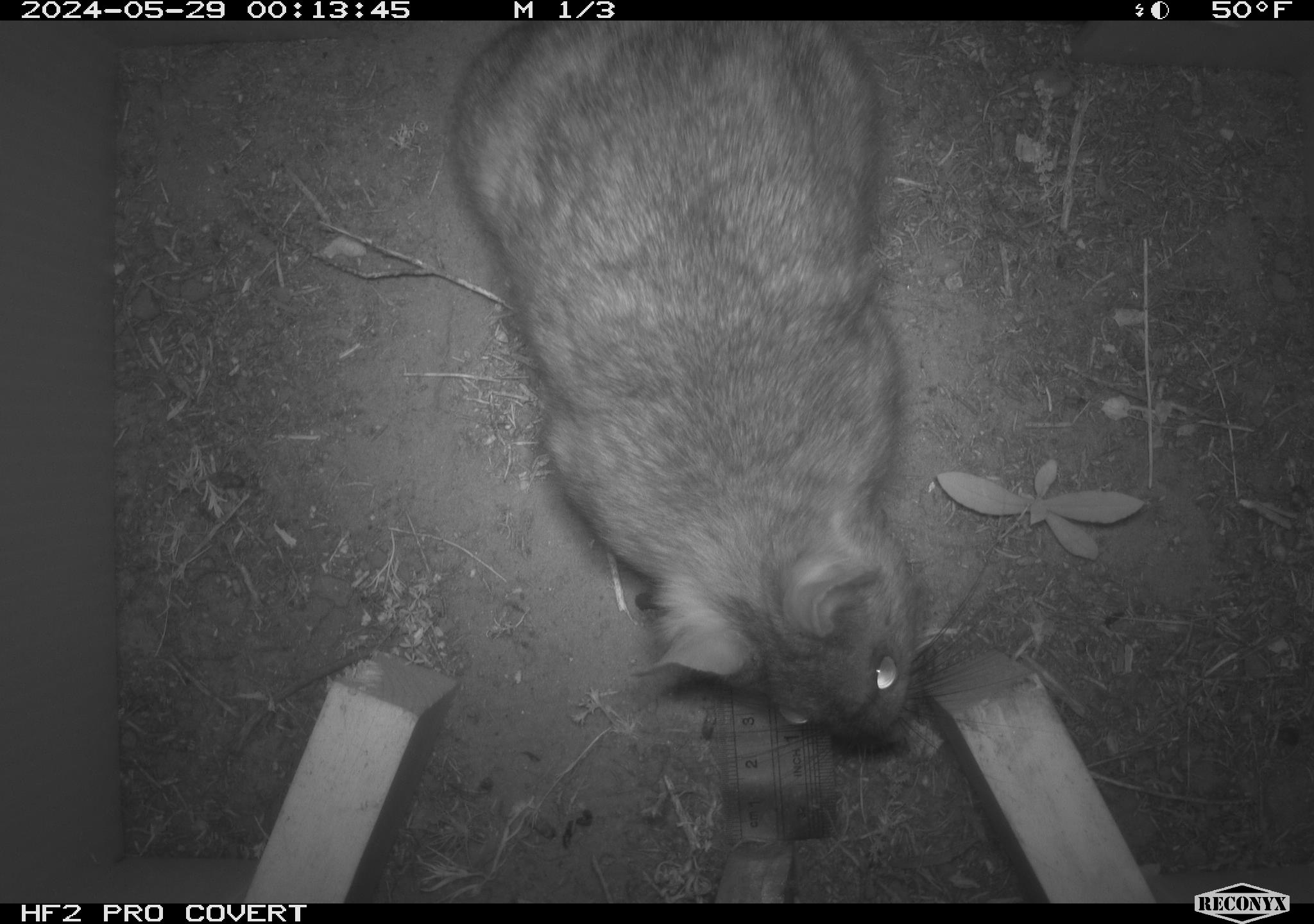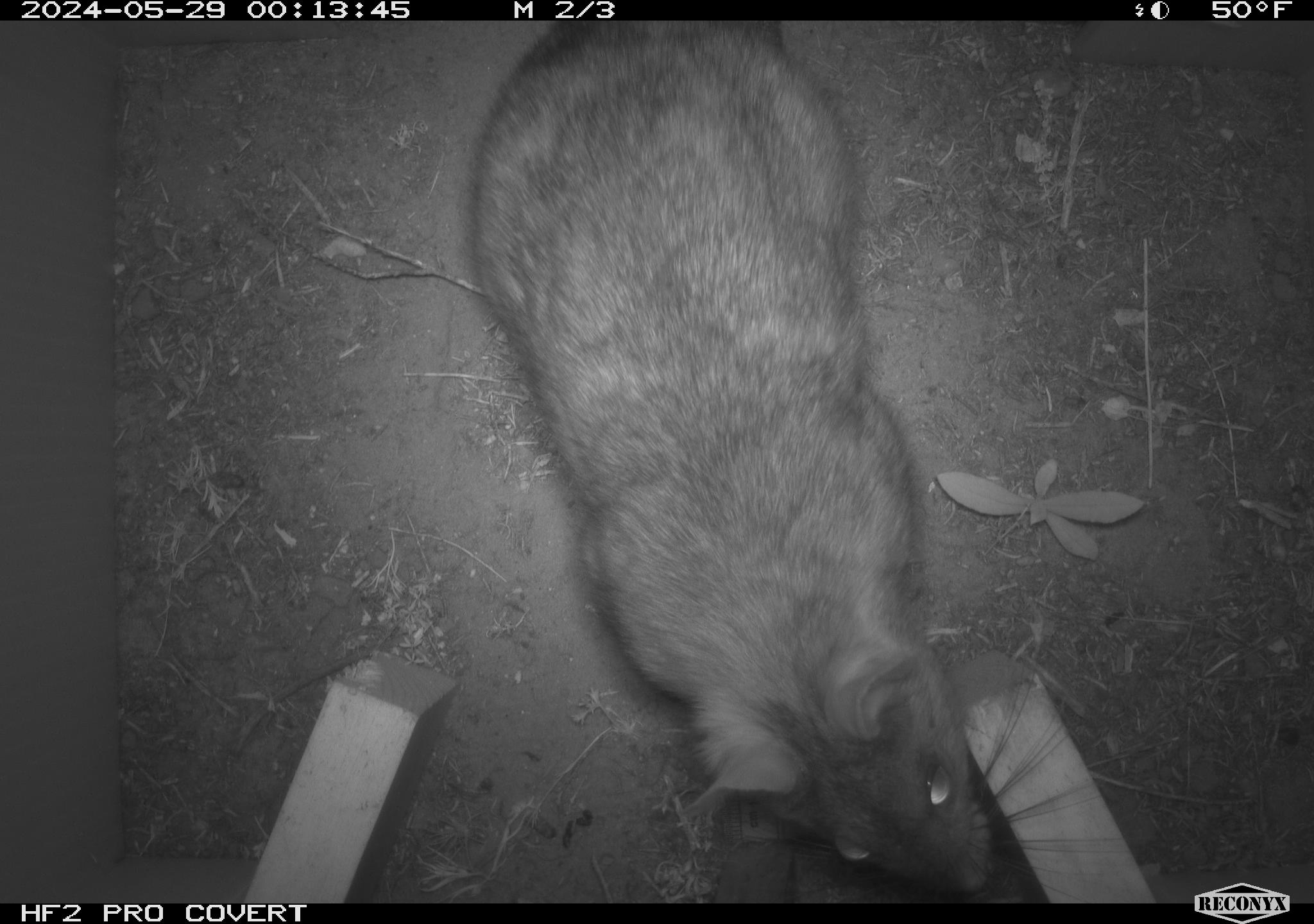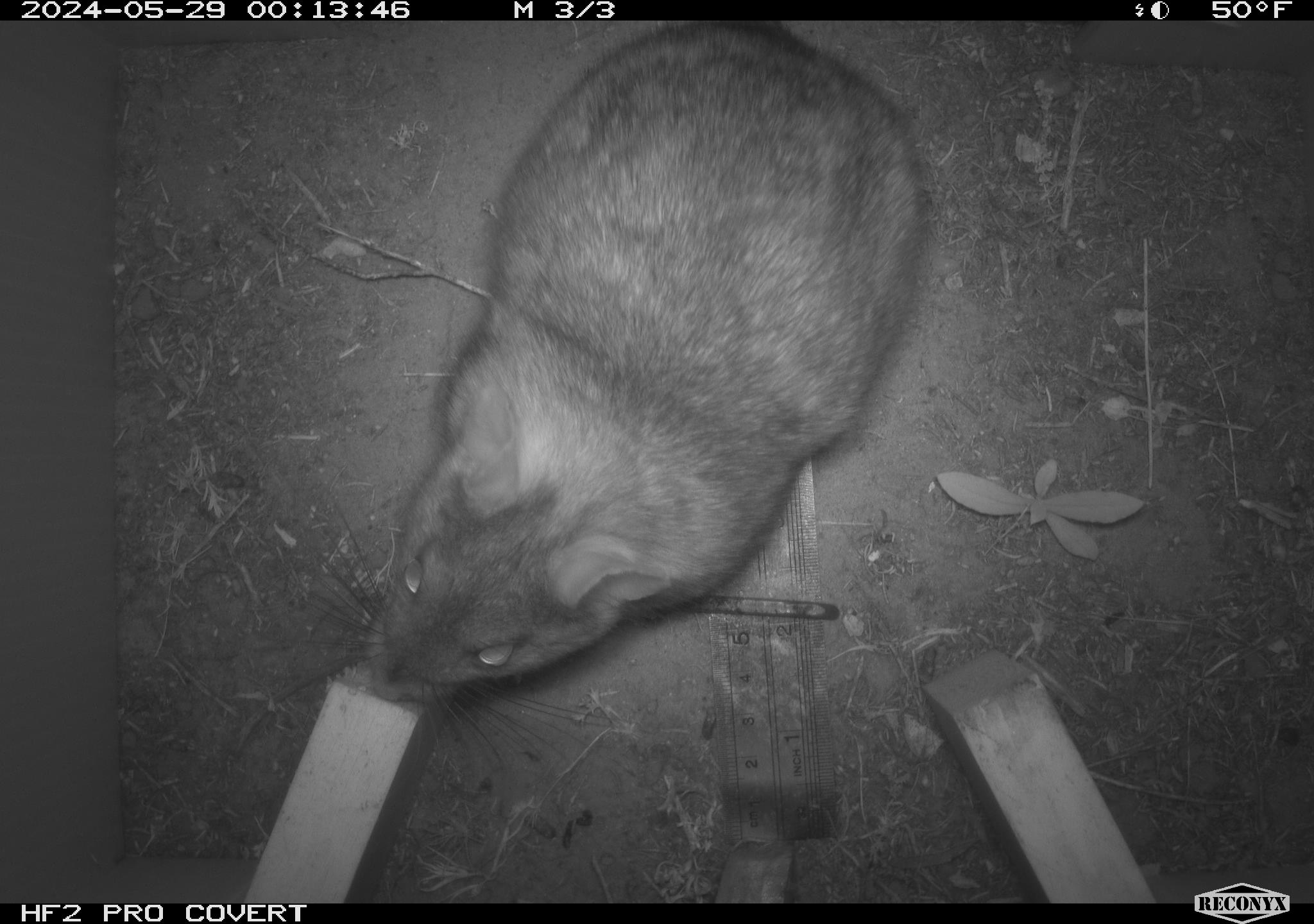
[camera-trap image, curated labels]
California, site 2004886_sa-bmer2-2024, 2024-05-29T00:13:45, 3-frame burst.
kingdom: Animalia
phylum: Chordata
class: Mammalia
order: Rodentia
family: Muridae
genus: Rattus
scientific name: Rattus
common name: rat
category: rattus species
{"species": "rattus species (rat) (Rattus)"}